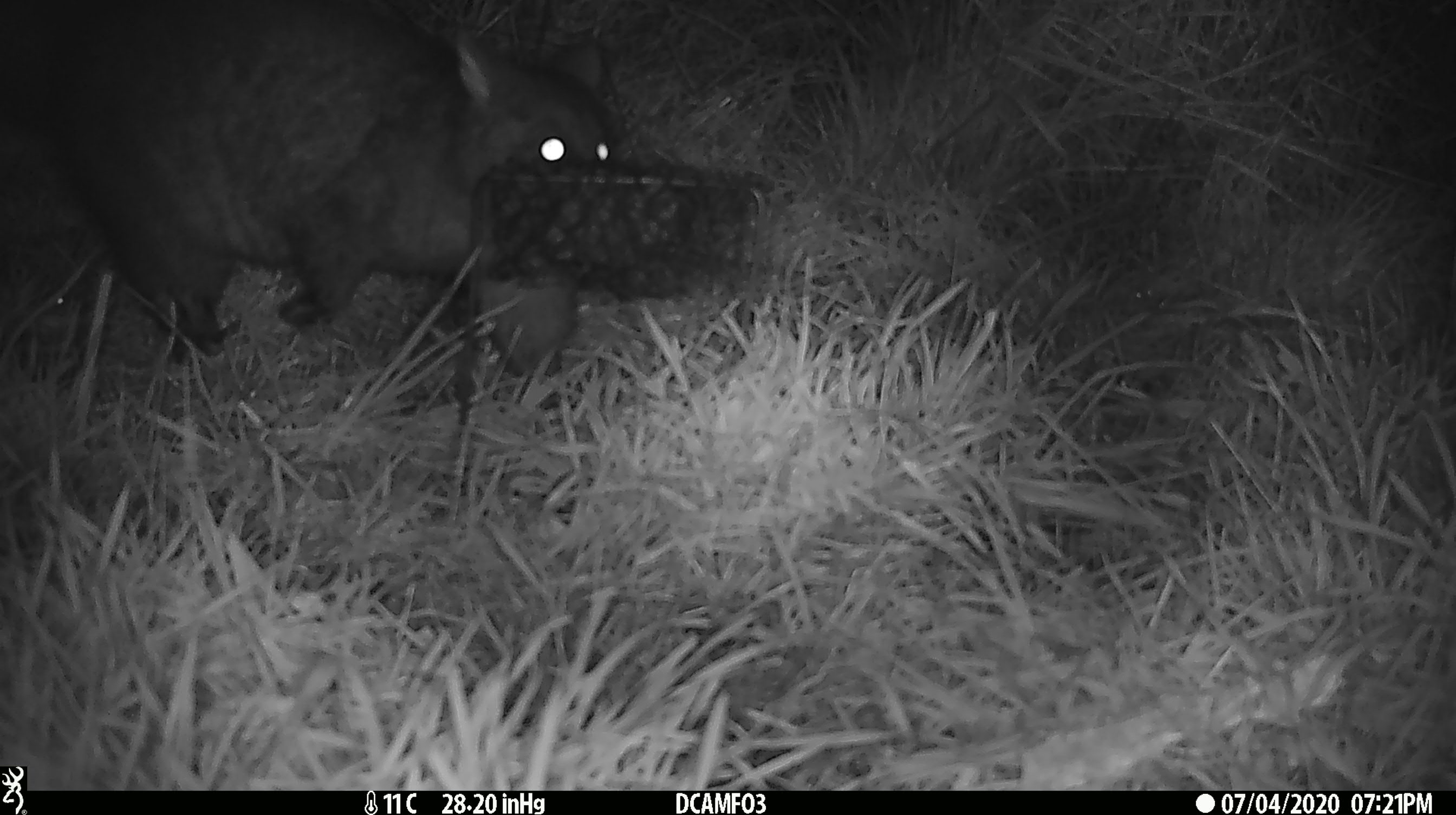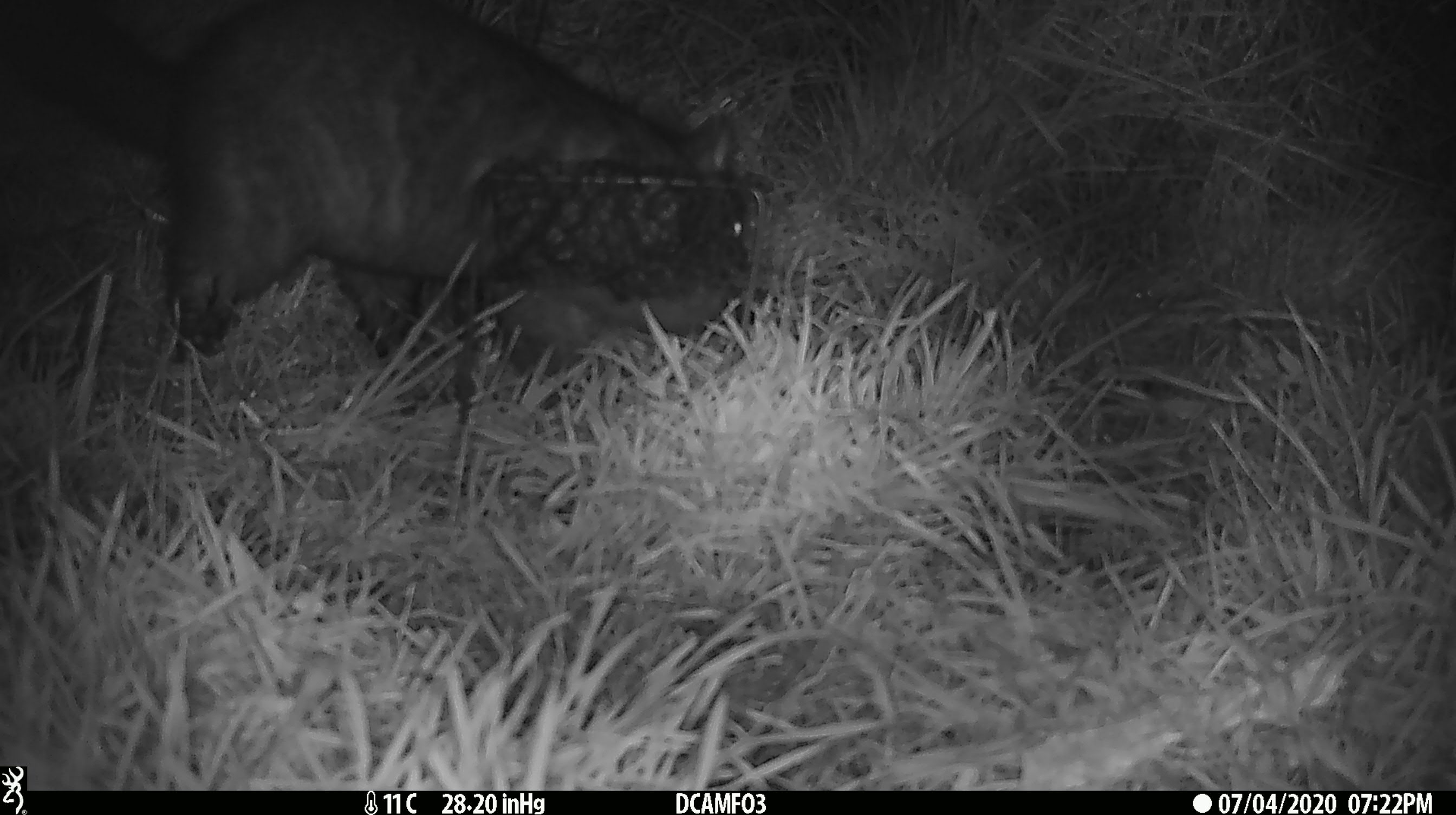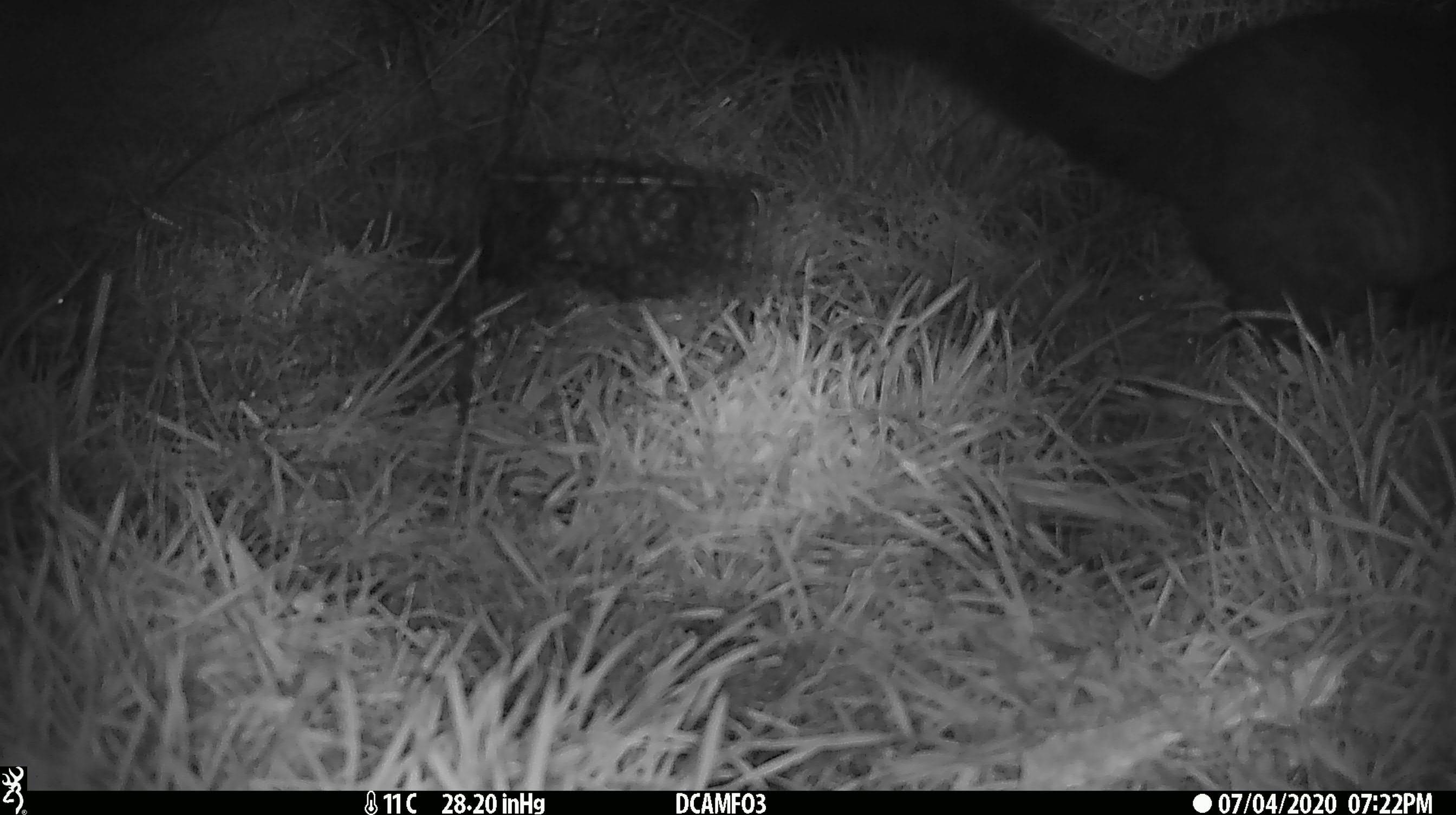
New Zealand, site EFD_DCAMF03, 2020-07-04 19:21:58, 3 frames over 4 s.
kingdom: Animalia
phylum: Chordata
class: Mammalia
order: Diprotodontia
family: Phalangeridae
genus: Trichosurus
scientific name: Trichosurus vulpecula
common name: common brushtail possum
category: possum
Possum (common brushtail possum) (Trichosurus vulpecula).